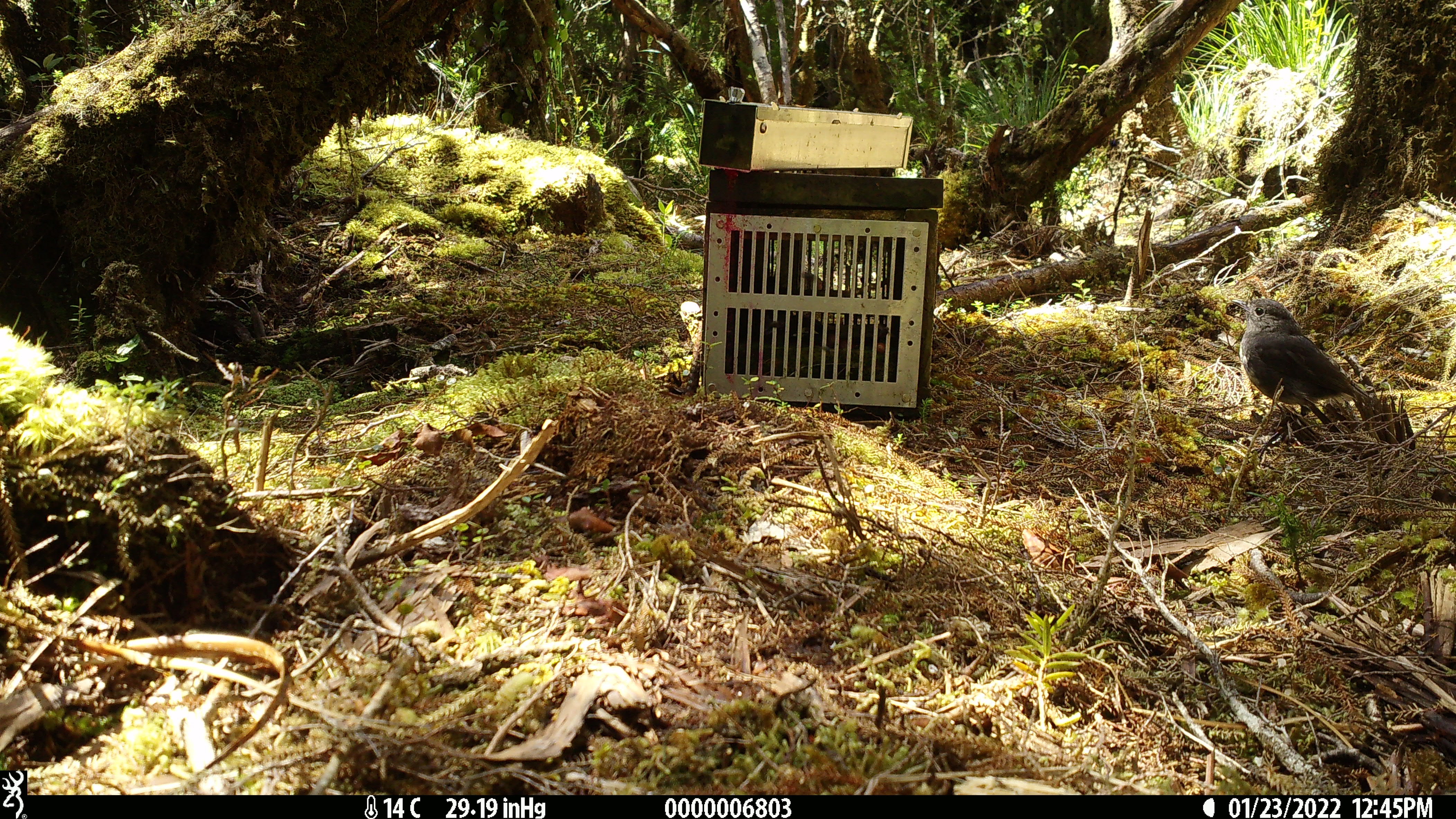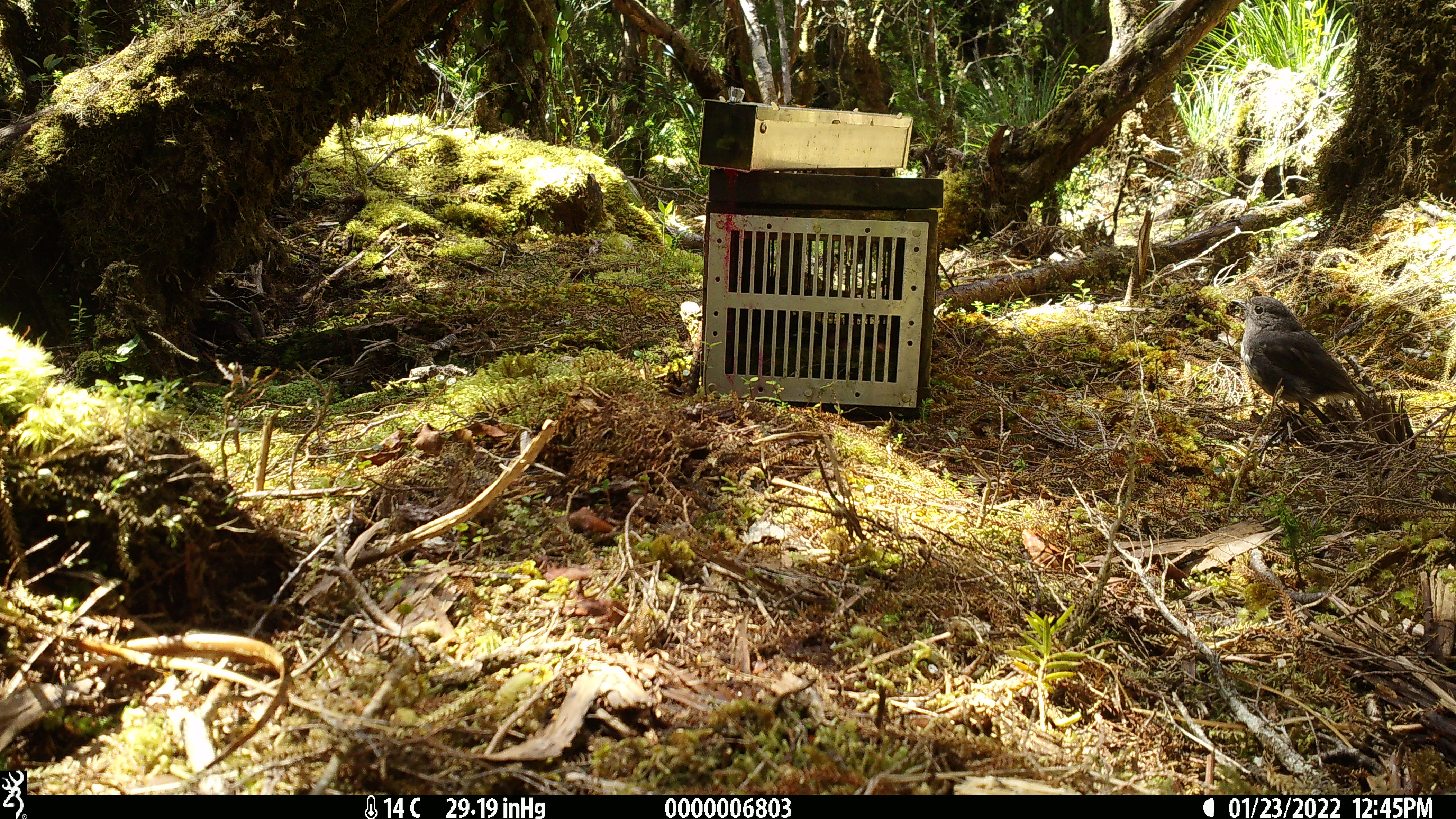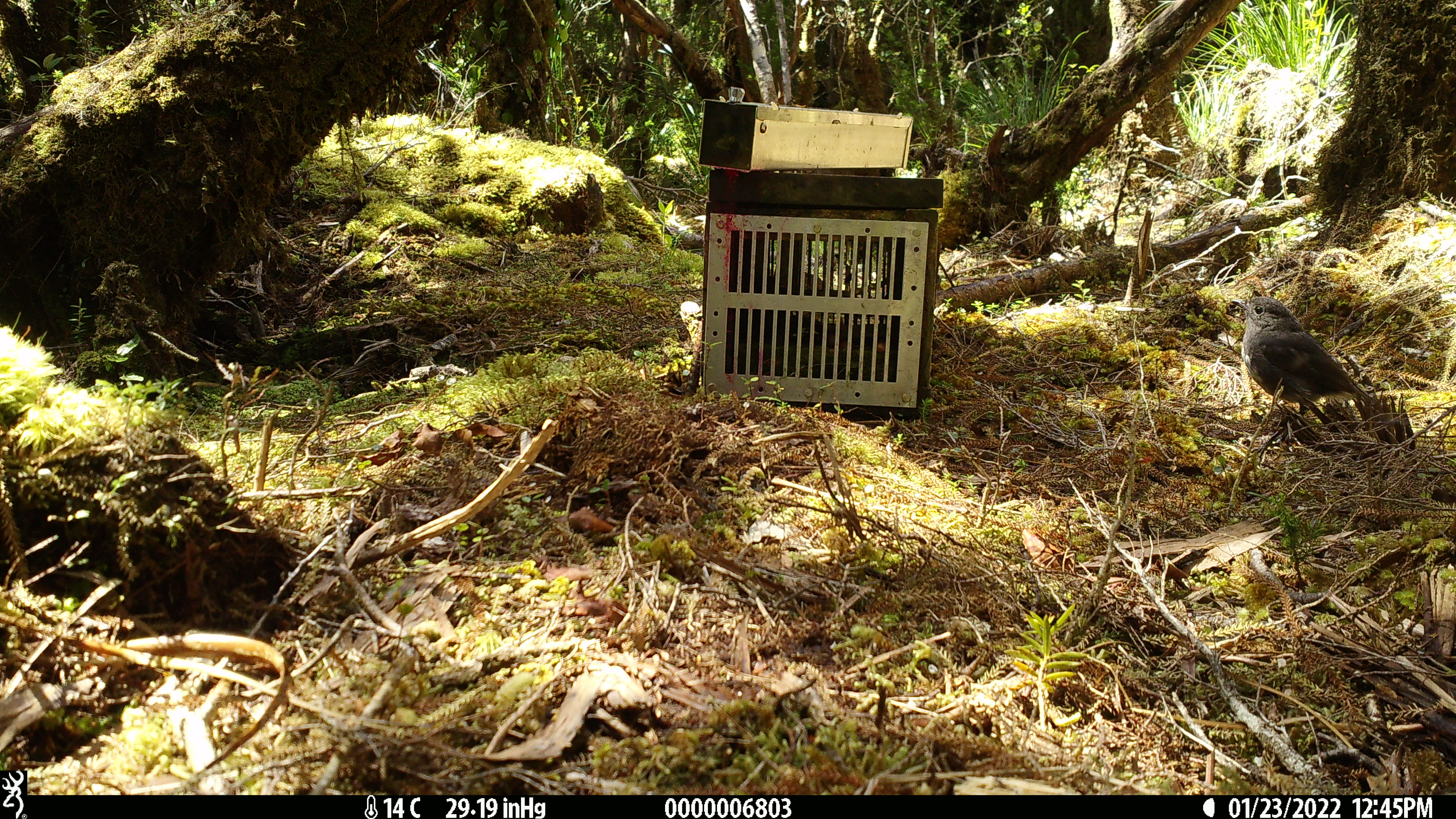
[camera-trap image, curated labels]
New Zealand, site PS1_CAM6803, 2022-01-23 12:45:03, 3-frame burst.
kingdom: Animalia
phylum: Chordata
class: Aves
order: Passeriformes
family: Petroicidae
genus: Petroica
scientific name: Petroica australis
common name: new zealand robin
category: robin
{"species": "robin (new zealand robin) (Petroica australis)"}